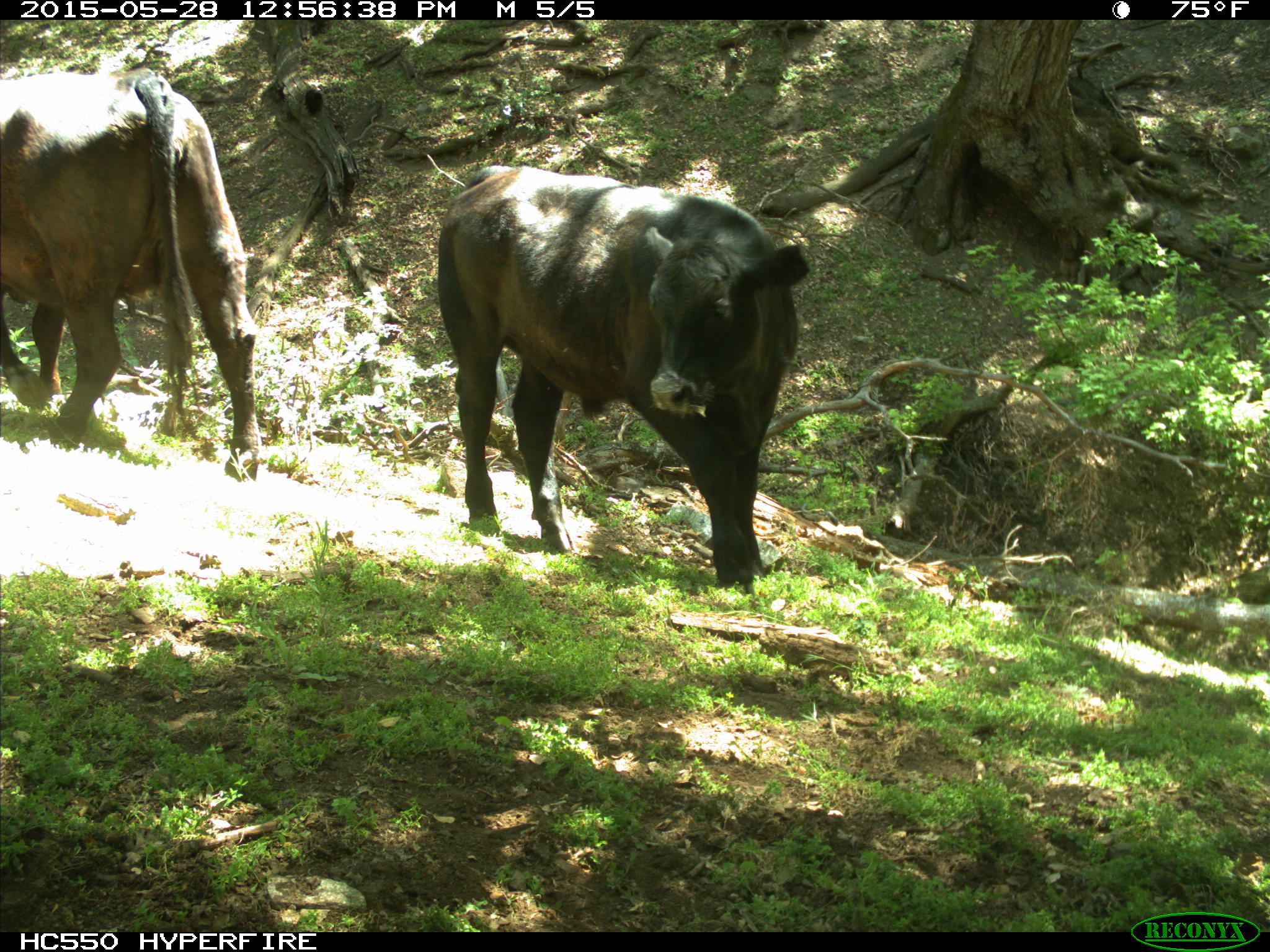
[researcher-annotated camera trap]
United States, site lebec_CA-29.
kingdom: Animalia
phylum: Chordata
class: Mammalia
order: Artiodactyla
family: Bovidae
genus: Bos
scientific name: Bos taurus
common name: domestic cow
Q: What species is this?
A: Bos taurus (domestic cow).